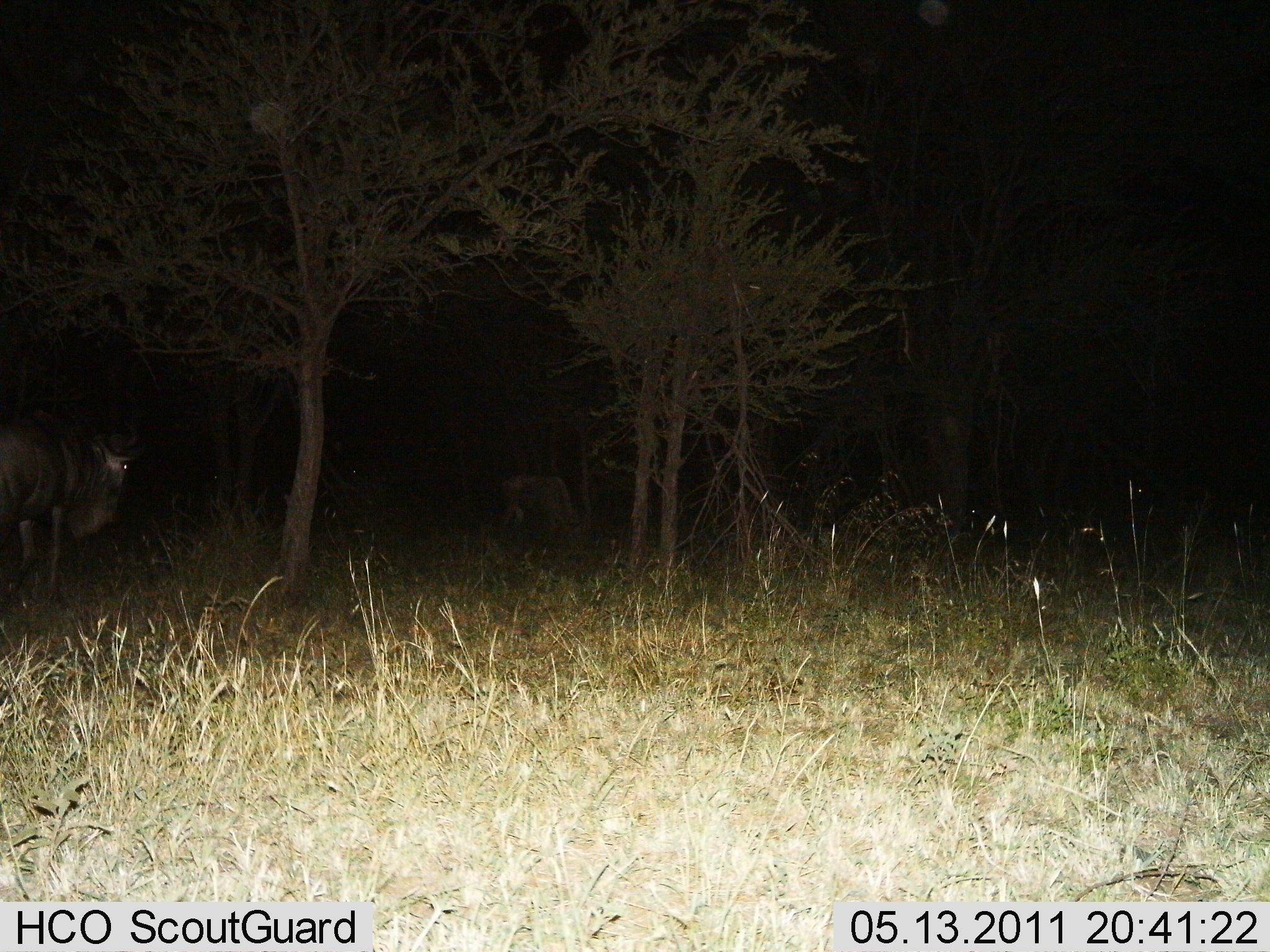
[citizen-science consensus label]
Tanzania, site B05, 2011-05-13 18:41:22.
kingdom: Animalia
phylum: Chordata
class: Mammalia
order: Artiodactyla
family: Bovidae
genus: Connochaetes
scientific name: Connochaetes taurinus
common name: blue wildebeest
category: wildebeest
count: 2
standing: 80%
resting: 0%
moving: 10%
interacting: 0%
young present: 0%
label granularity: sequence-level